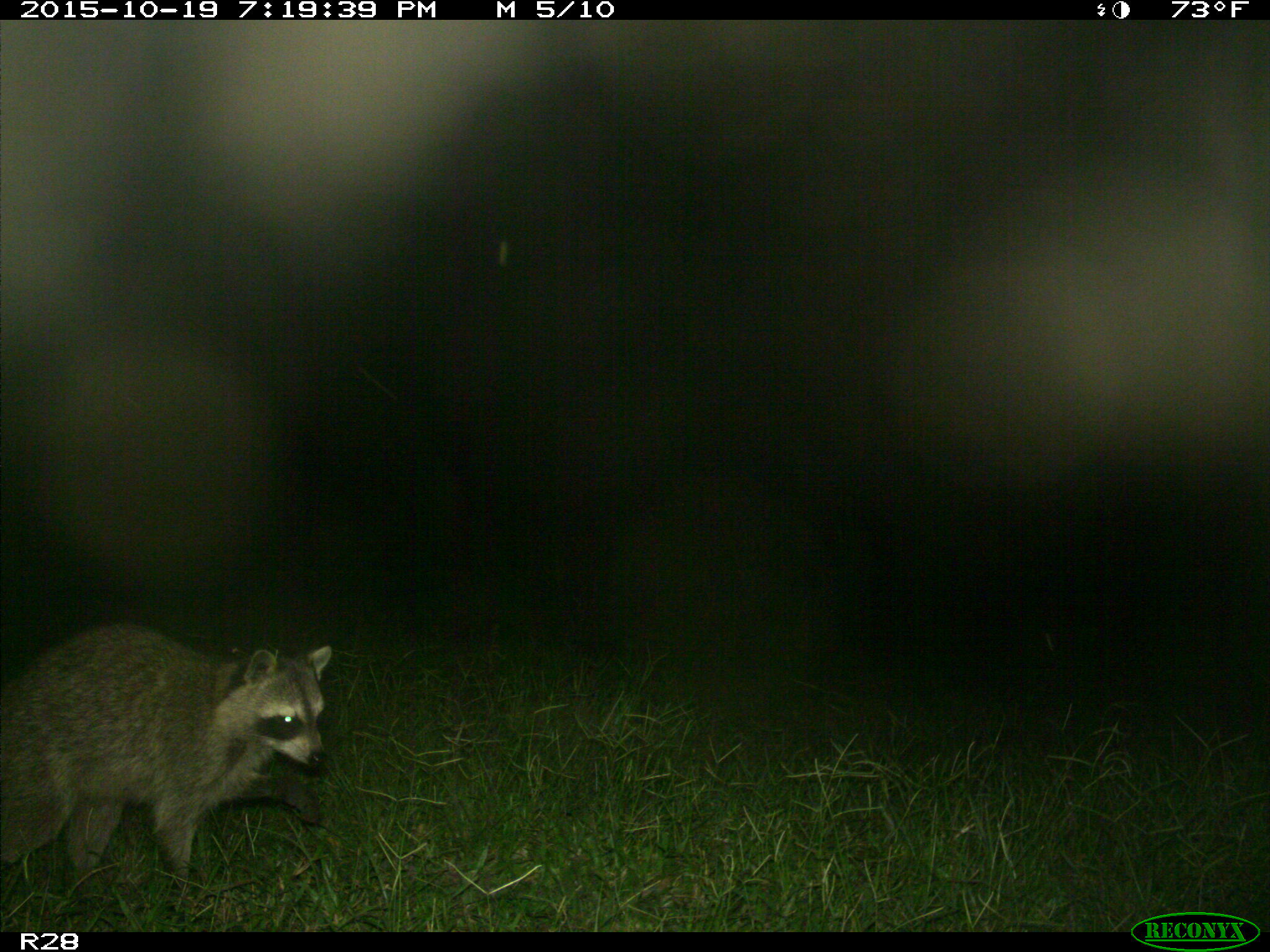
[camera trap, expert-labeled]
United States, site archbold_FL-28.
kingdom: Animalia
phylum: Chordata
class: Mammalia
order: Carnivora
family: Procyonidae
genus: Procyon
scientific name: Procyon lotor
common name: common raccoon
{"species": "Procyon lotor (common raccoon)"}